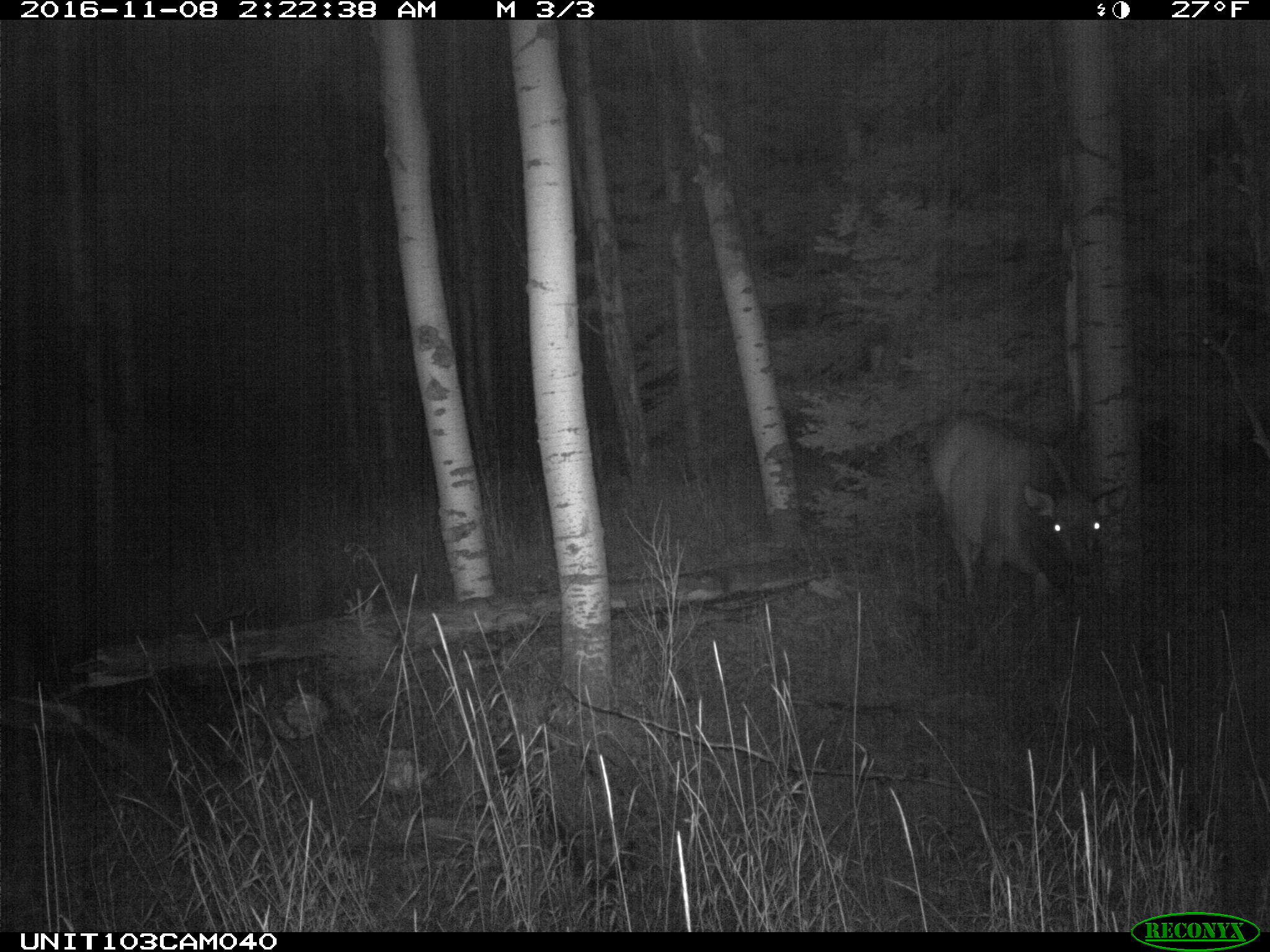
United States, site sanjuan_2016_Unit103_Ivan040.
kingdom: Animalia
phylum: Chordata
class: Mammalia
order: Artiodactyla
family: Cervidae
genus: Cervus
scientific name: Cervus elaphus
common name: red deer